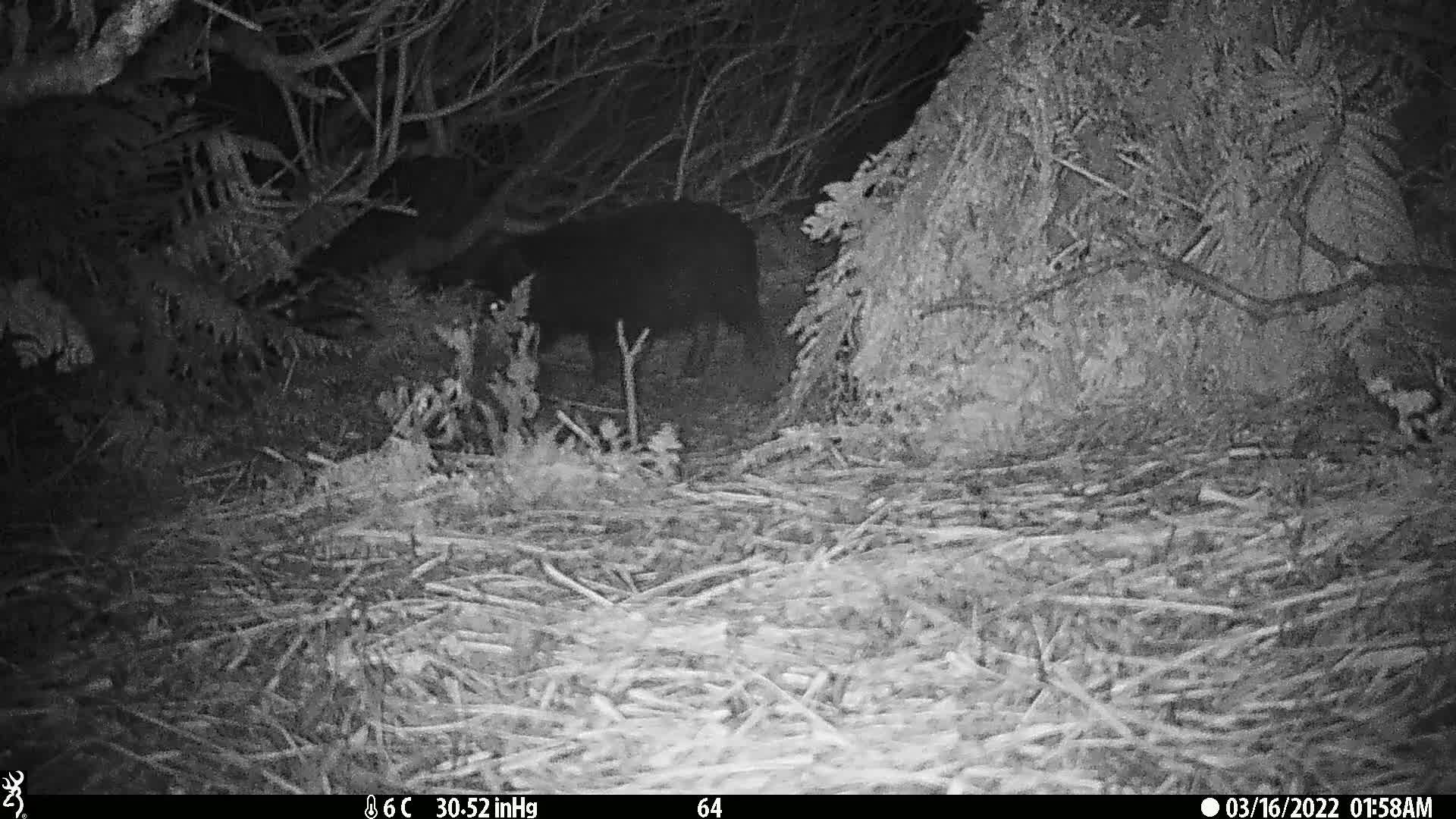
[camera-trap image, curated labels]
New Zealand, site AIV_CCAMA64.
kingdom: Animalia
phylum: Chordata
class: Mammalia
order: Artiodactyla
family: Suidae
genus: Sus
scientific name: Sus scrofa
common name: pig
Pig (Sus scrofa).